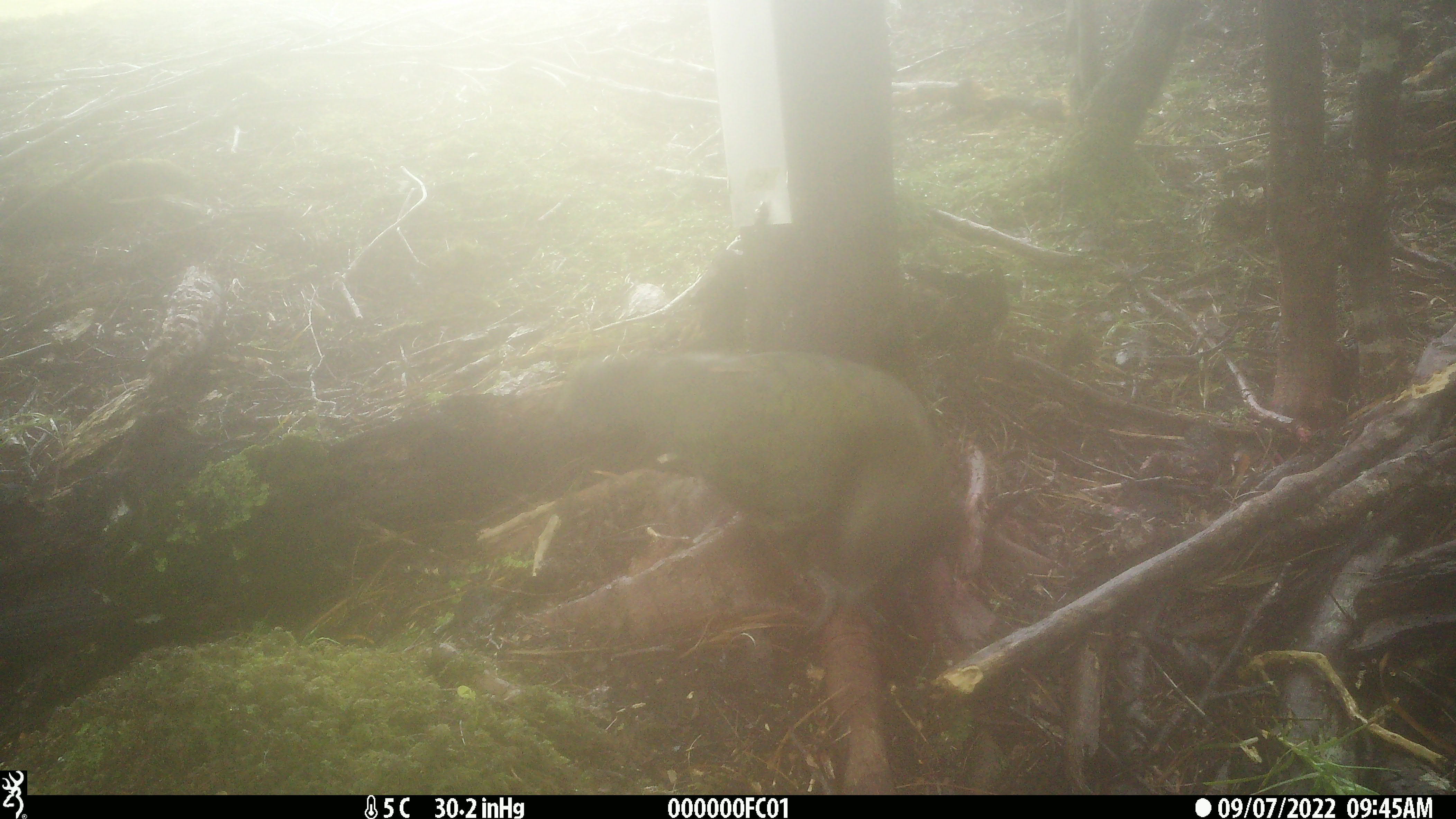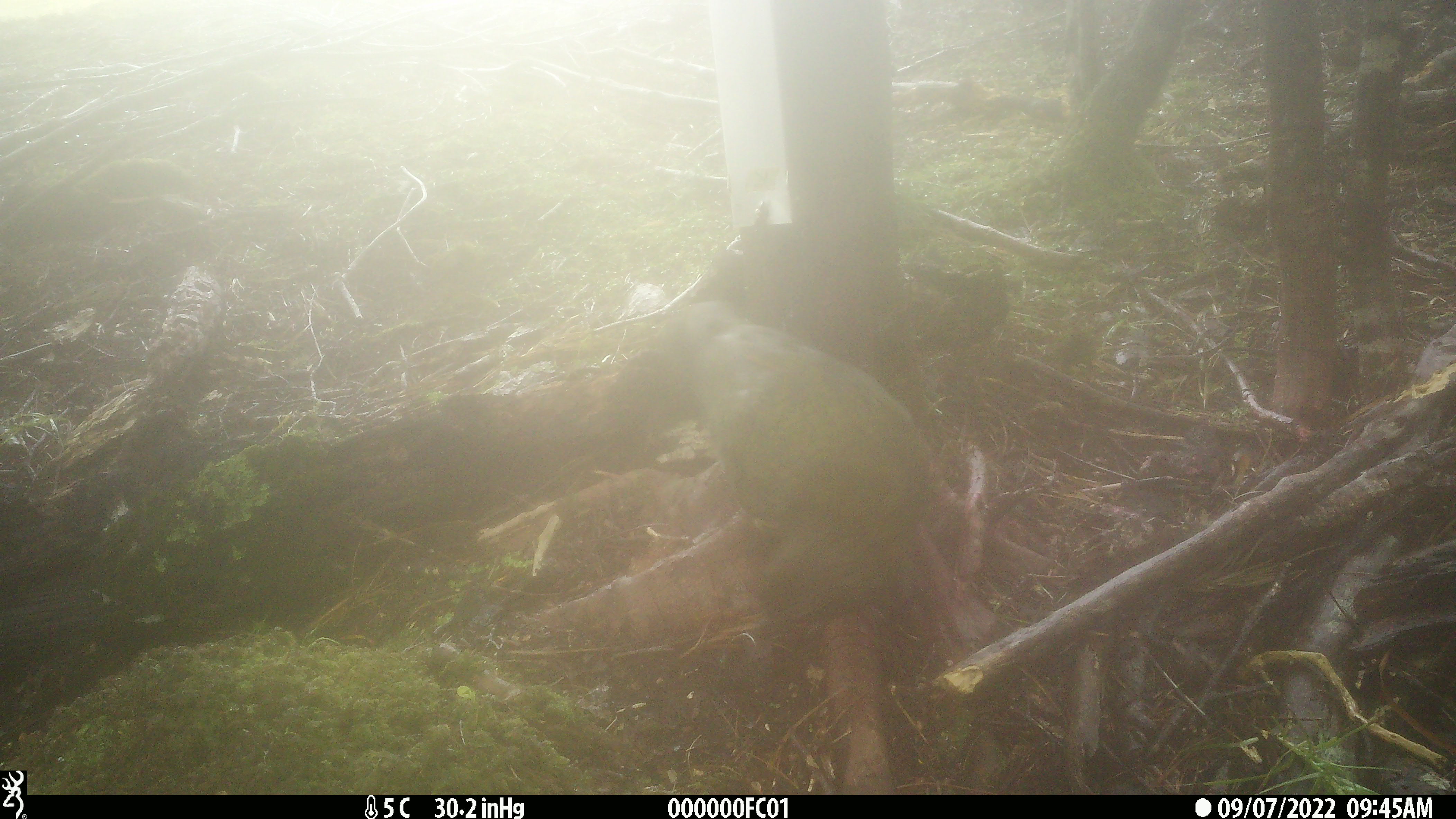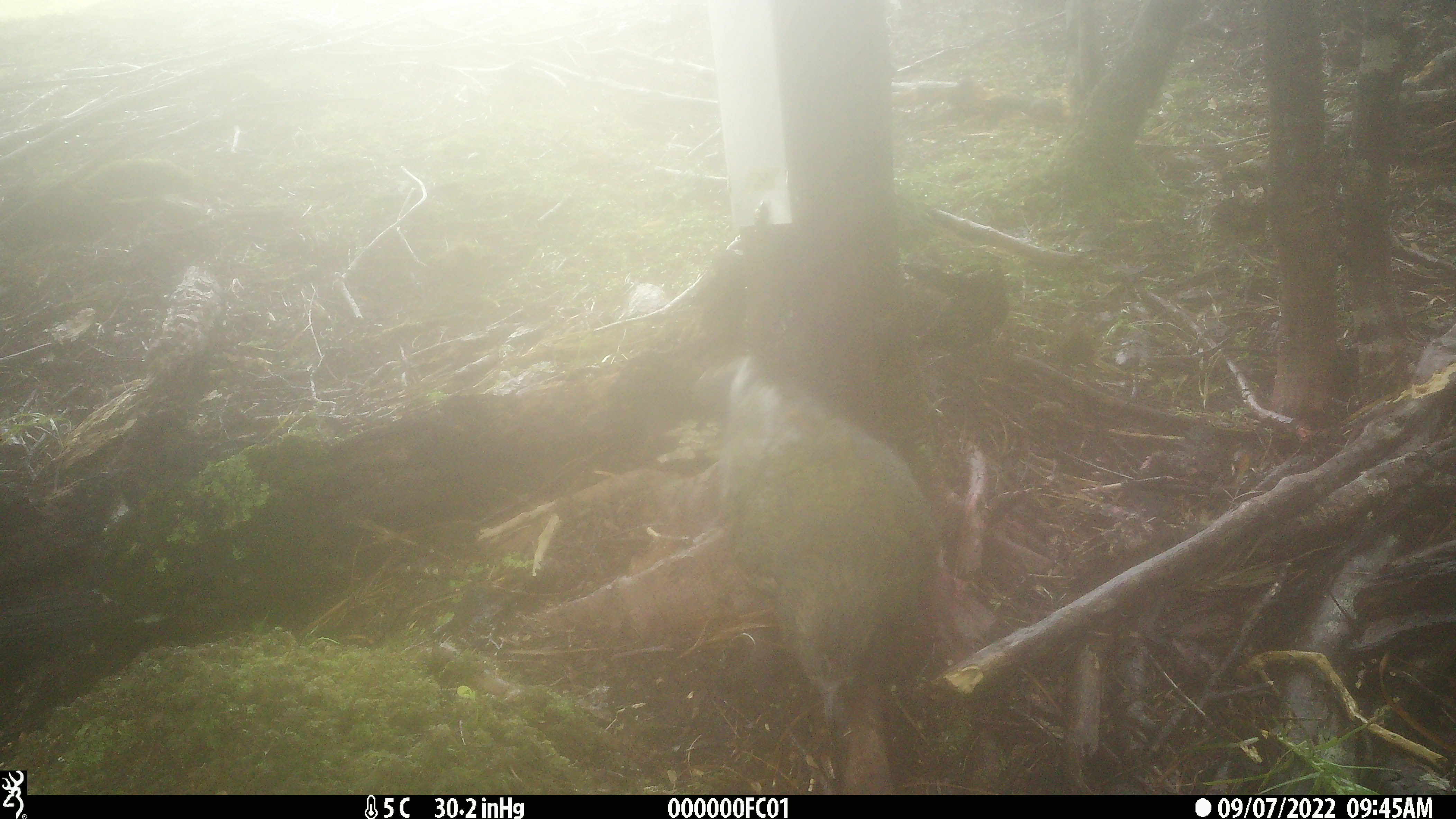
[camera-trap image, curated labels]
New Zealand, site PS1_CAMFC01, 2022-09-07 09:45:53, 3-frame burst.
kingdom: Animalia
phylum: Chordata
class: Aves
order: Psittaciformes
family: Strigopidae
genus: Nestor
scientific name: Nestor notabilis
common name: kea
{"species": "kea (Nestor notabilis)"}